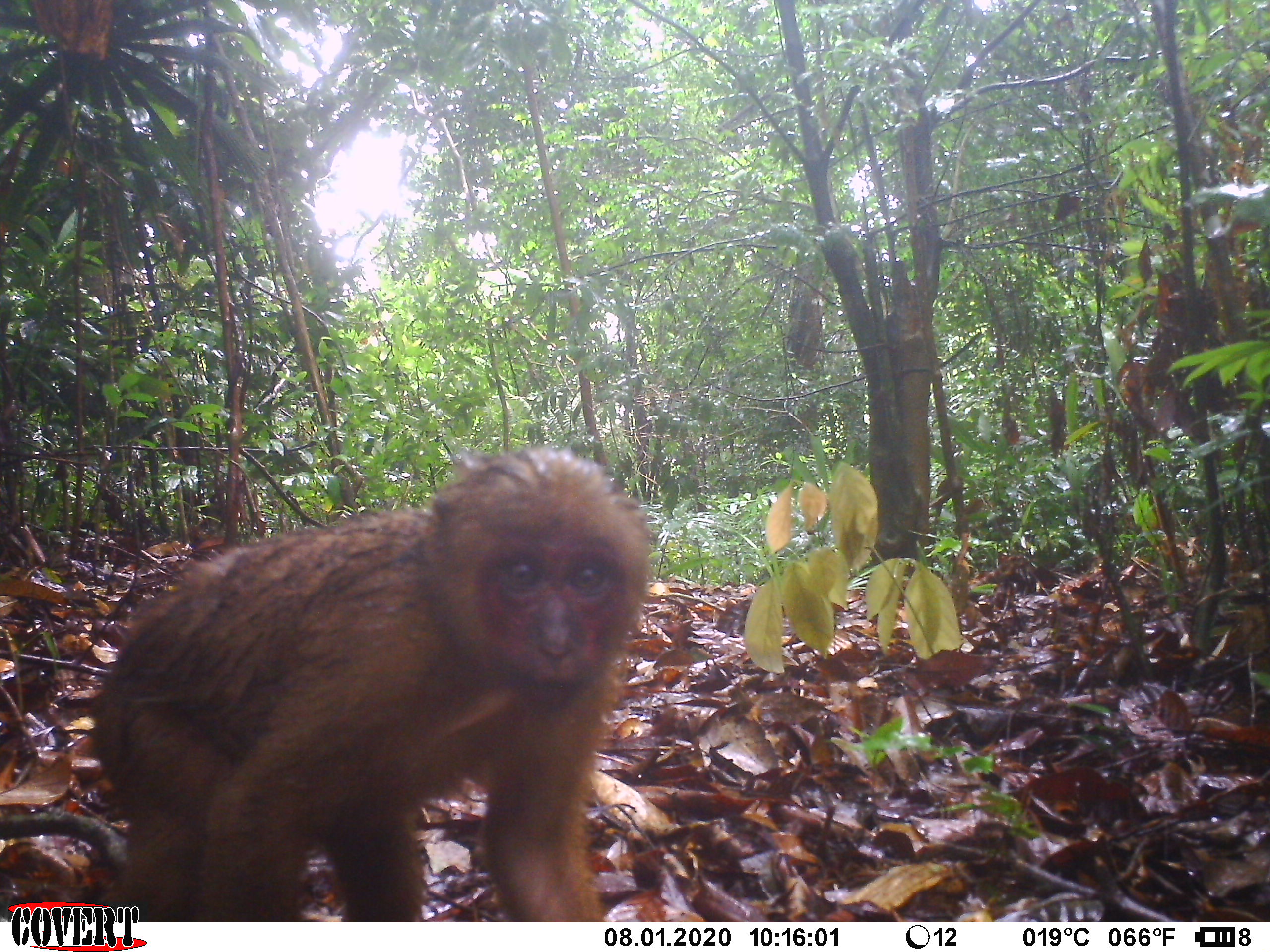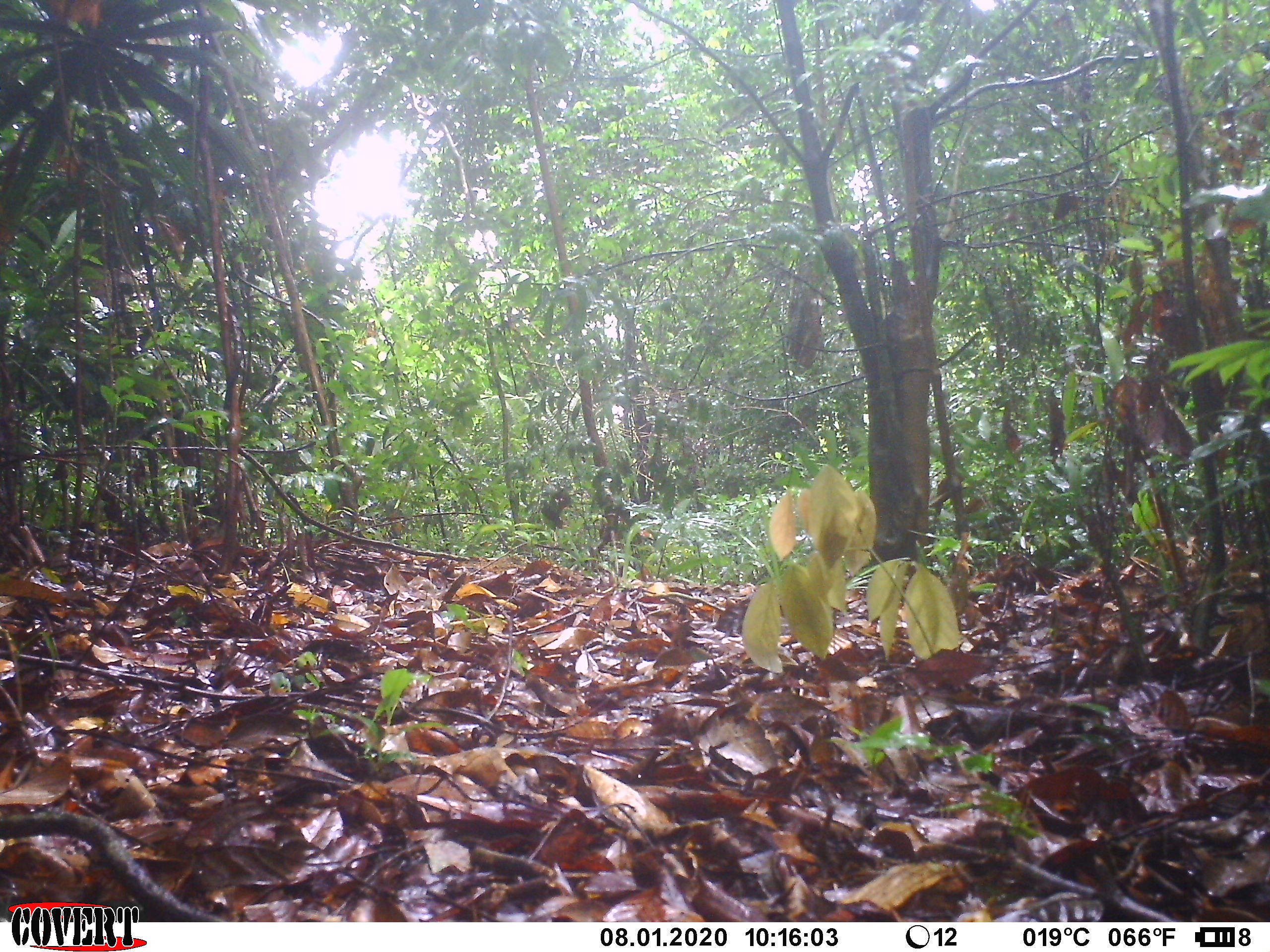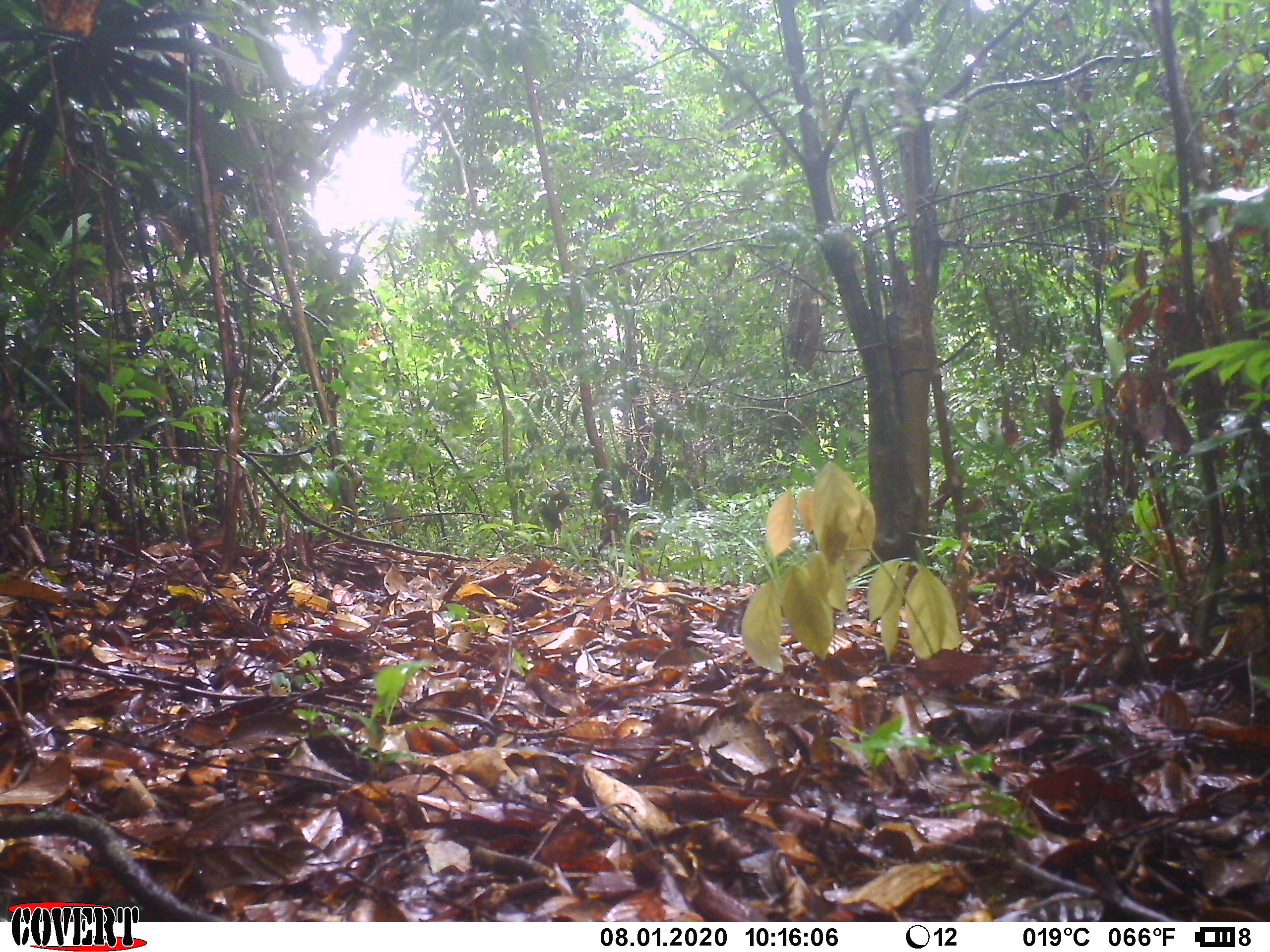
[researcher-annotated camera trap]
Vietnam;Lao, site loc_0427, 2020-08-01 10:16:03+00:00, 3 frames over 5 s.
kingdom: Animalia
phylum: Chordata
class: Mammalia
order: Primates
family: Cercopithecidae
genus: Macaca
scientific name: Macaca arctoides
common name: stump-tailed macaque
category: stump tailed macaque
Stump tailed macaque (stump-tailed macaque) (Macaca arctoides). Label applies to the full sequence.